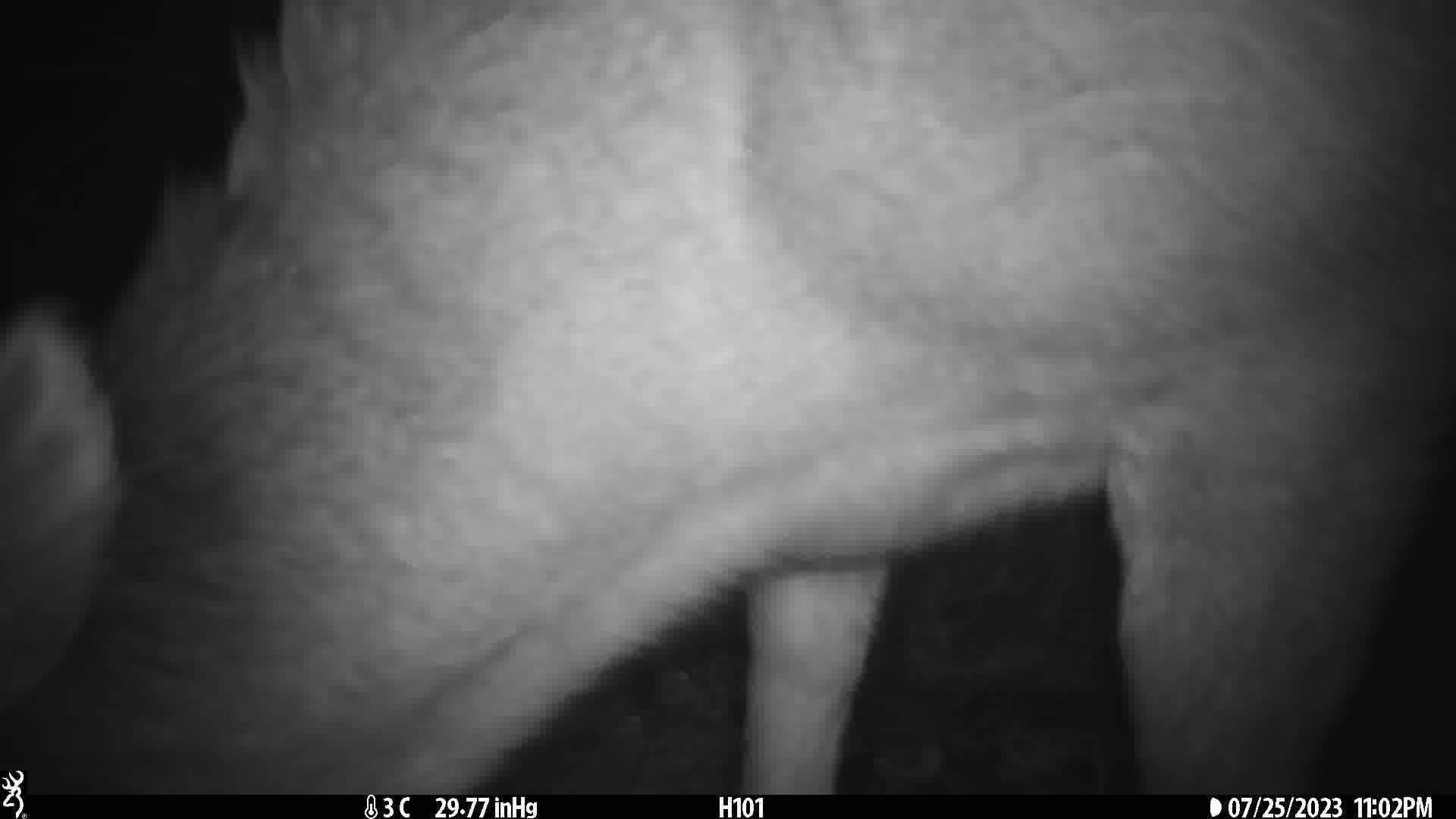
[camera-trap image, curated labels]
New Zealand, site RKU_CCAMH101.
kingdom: Animalia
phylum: Chordata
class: Mammalia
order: Artiodactyla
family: Cervidae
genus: Odocoileus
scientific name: Odocoileus virginianus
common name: white-tailed deer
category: white tailed deer